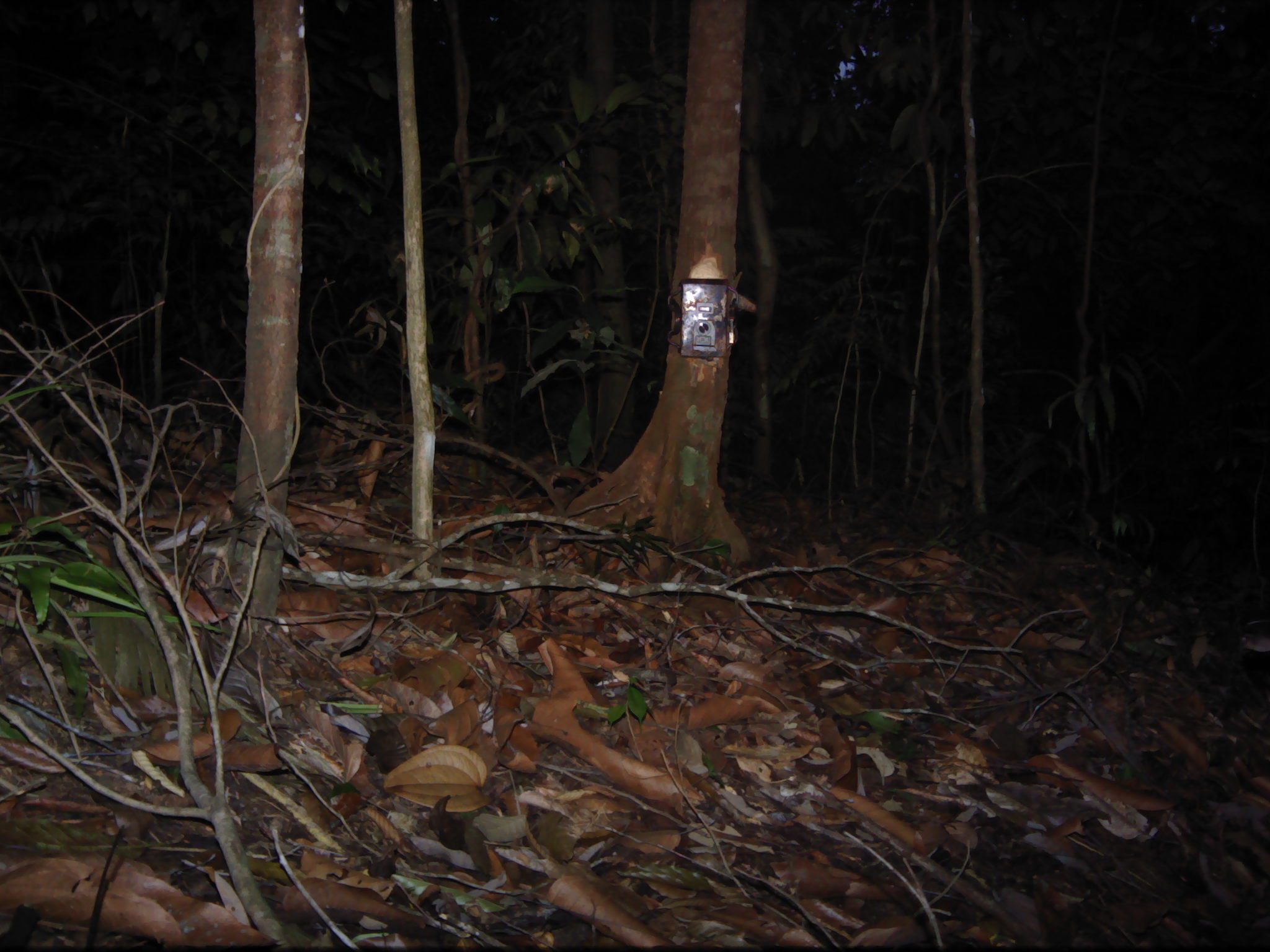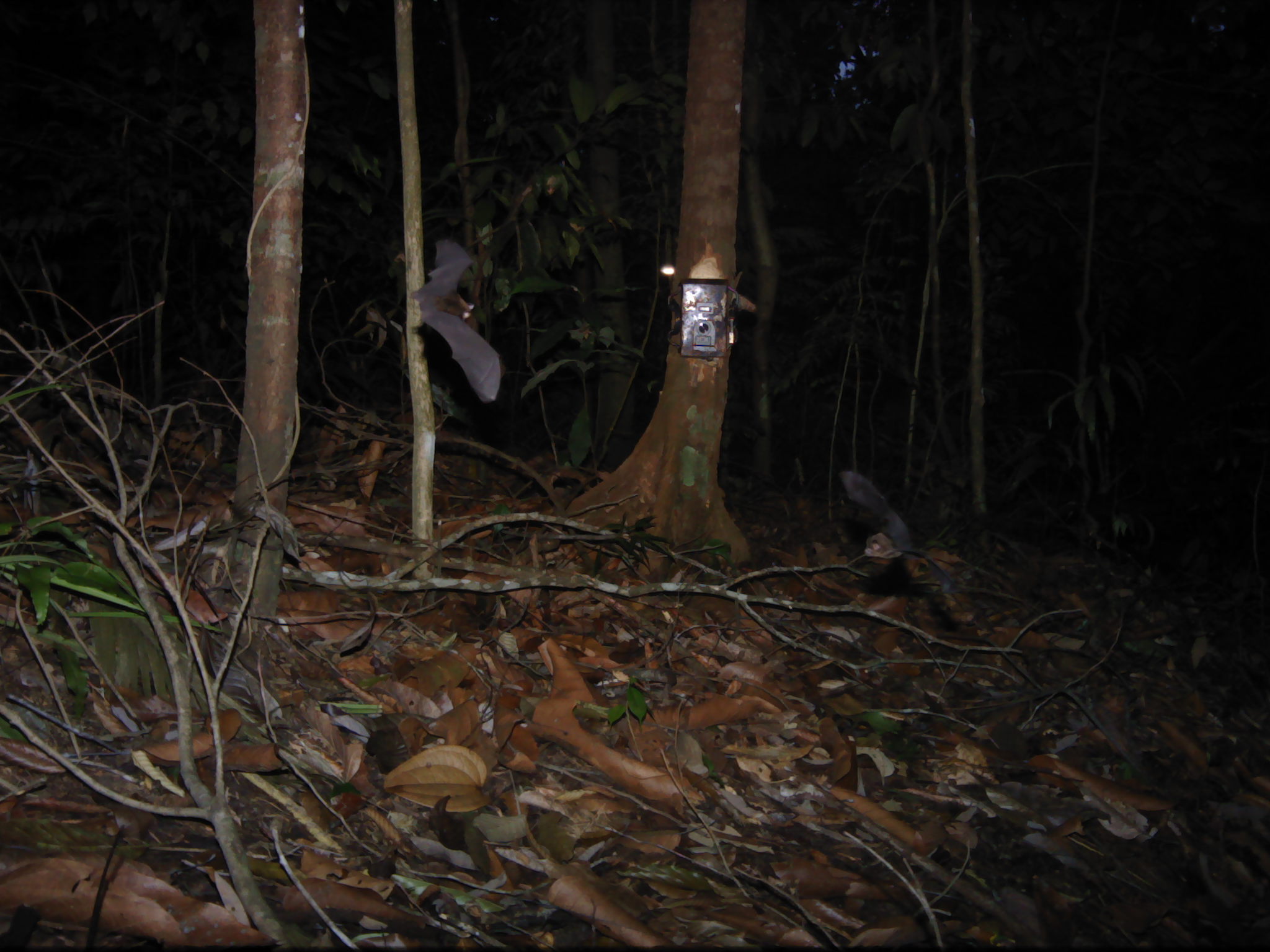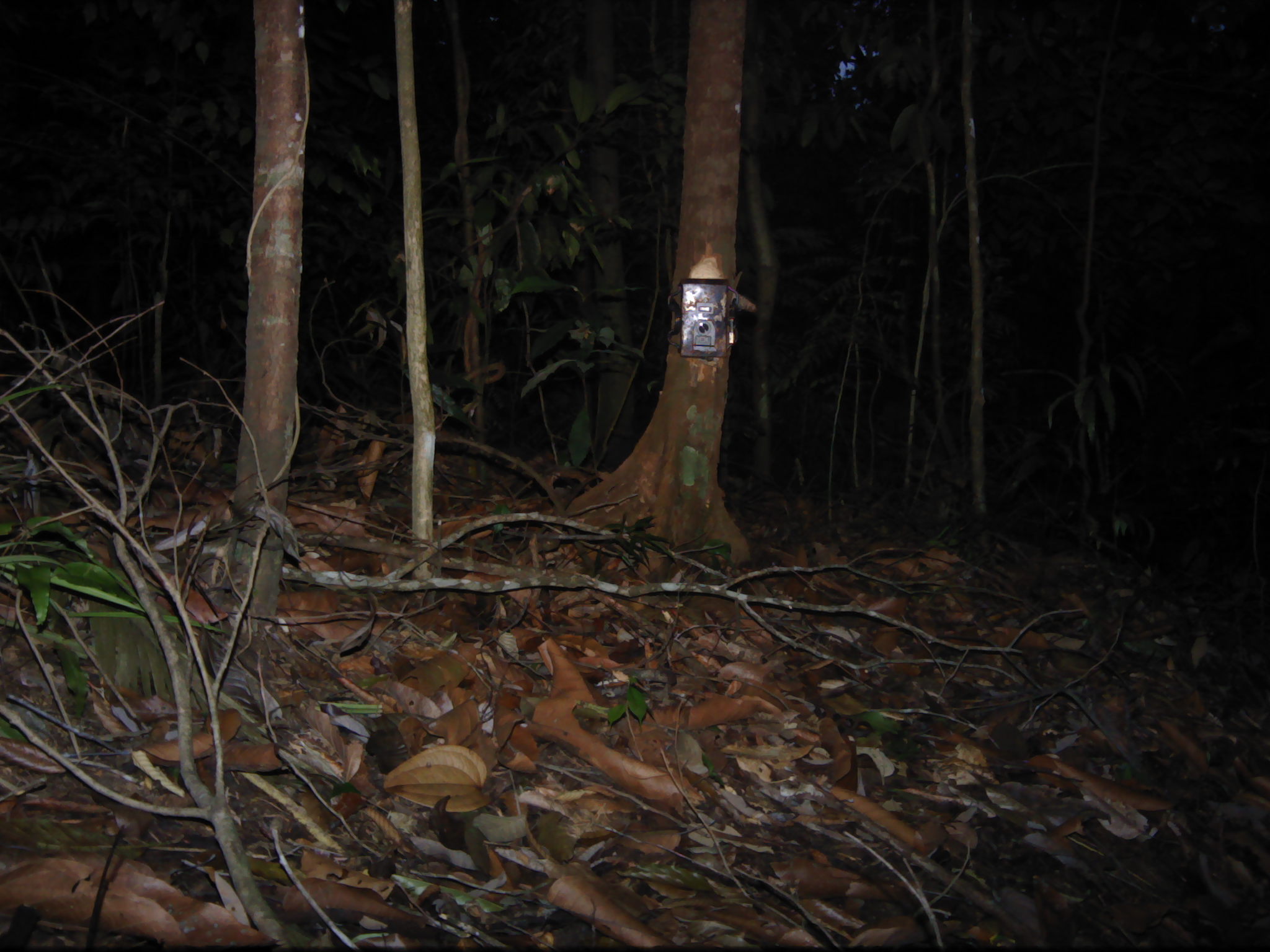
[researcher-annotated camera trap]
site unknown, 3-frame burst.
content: unidentified animal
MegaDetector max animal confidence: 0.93